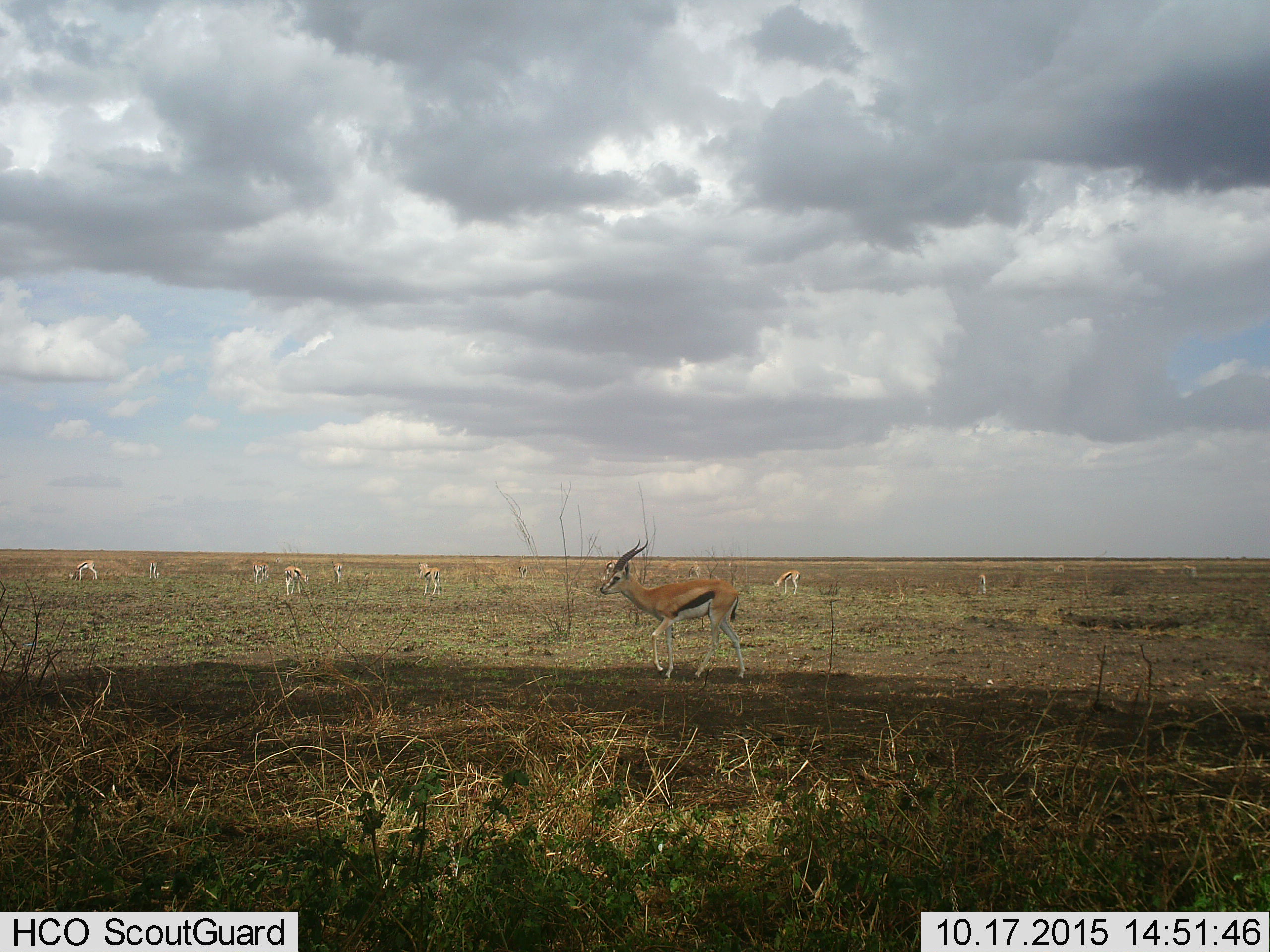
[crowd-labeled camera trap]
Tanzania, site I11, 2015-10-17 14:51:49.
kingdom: Animalia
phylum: Chordata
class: Mammalia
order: Artiodactyla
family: Bovidae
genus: Eudorcas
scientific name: Eudorcas thomsonii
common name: thomson's gazelle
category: gazellethomsons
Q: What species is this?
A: Gazellethomsons (thomson's gazelle) (Eudorcas thomsonii).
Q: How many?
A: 11-50.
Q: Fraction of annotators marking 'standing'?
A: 71%.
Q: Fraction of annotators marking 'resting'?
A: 0%.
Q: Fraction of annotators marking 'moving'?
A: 71%.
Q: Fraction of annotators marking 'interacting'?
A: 0%.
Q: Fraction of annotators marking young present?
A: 0%.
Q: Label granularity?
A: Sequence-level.